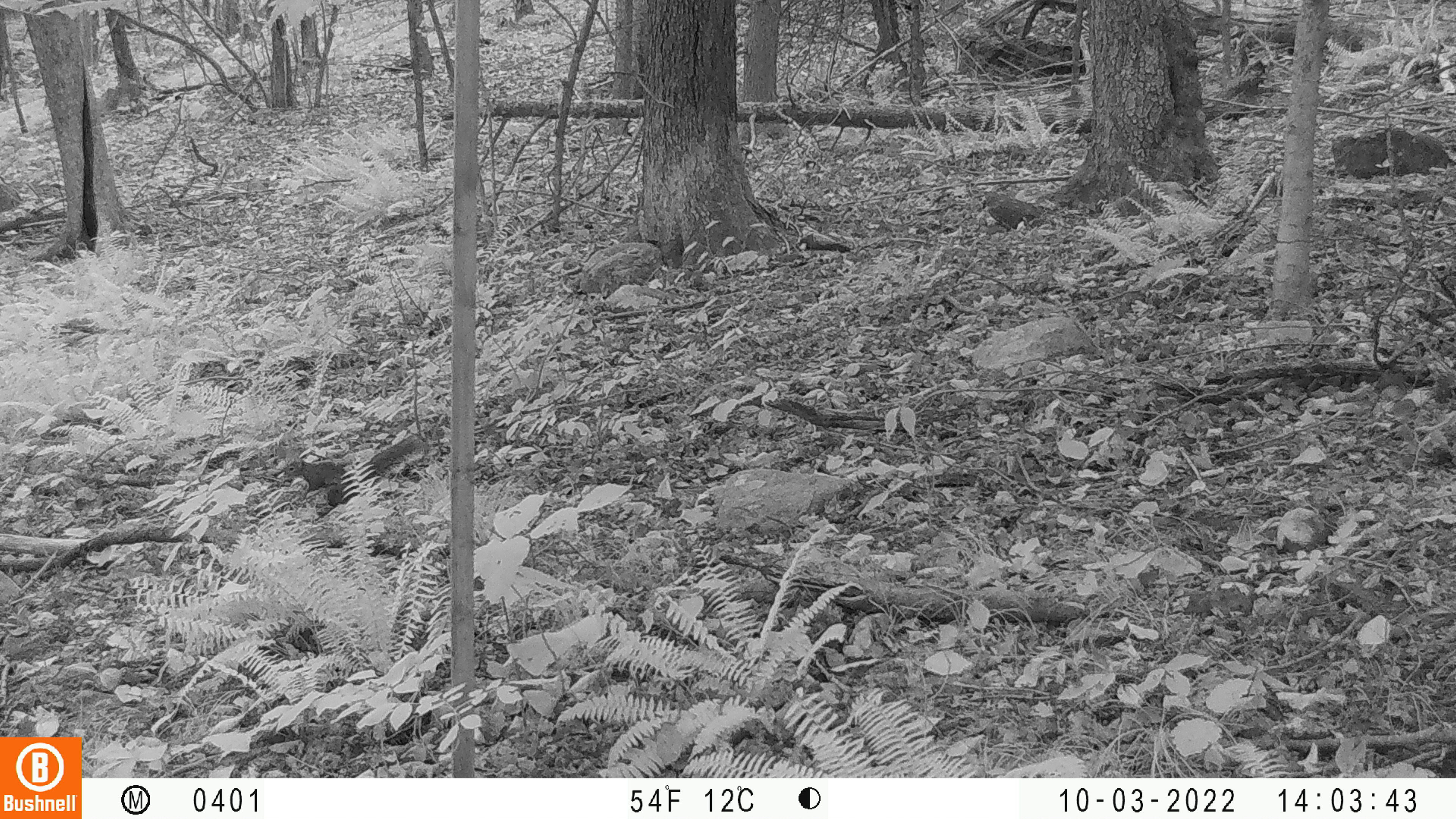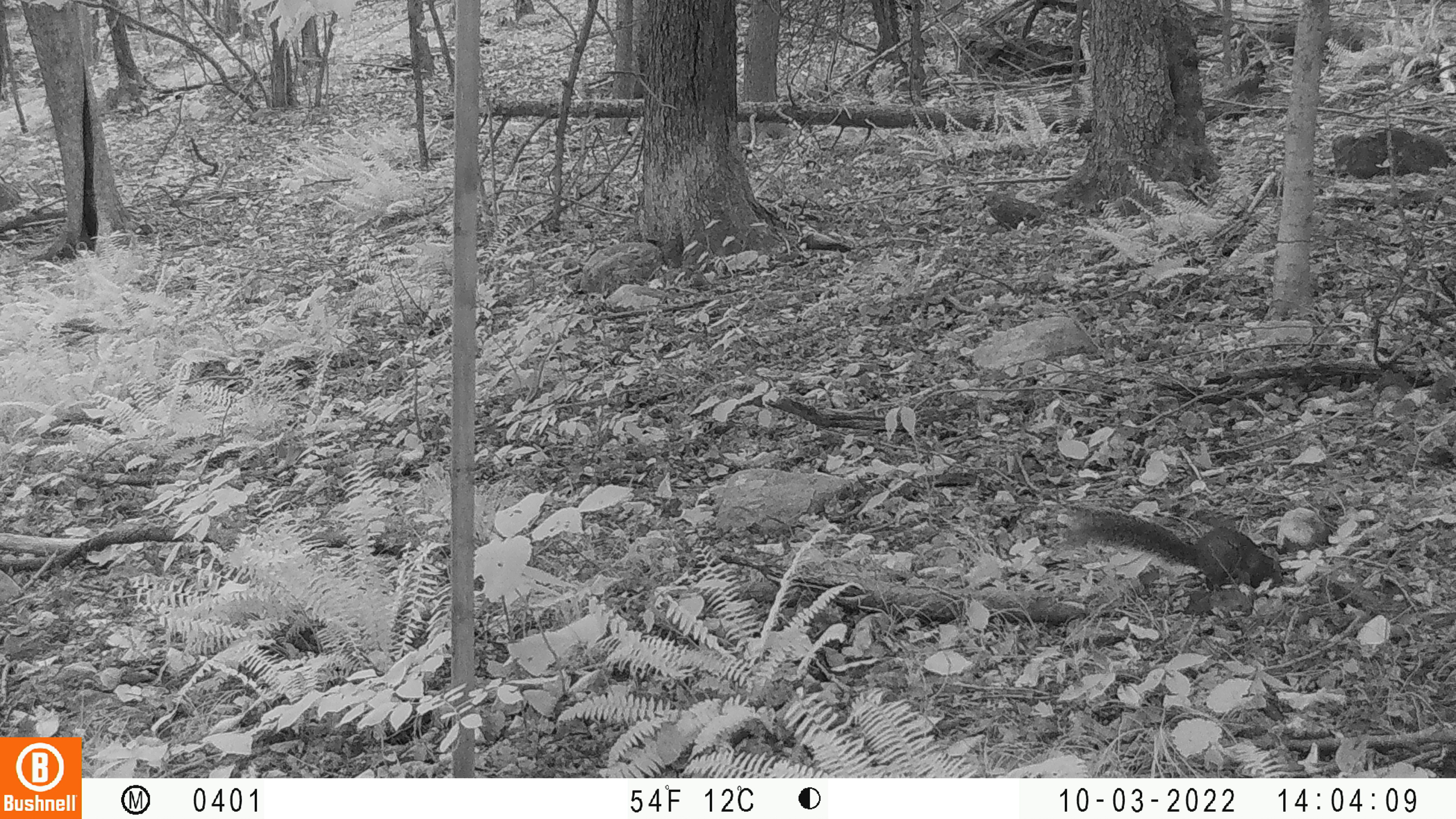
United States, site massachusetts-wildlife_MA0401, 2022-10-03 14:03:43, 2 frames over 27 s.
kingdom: Animalia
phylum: Chordata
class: Mammalia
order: Rodentia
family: Sciuridae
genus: Sciurus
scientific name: Sciurus carolinensis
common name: gray squirrel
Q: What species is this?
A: Gray squirrel (Sciurus carolinensis).